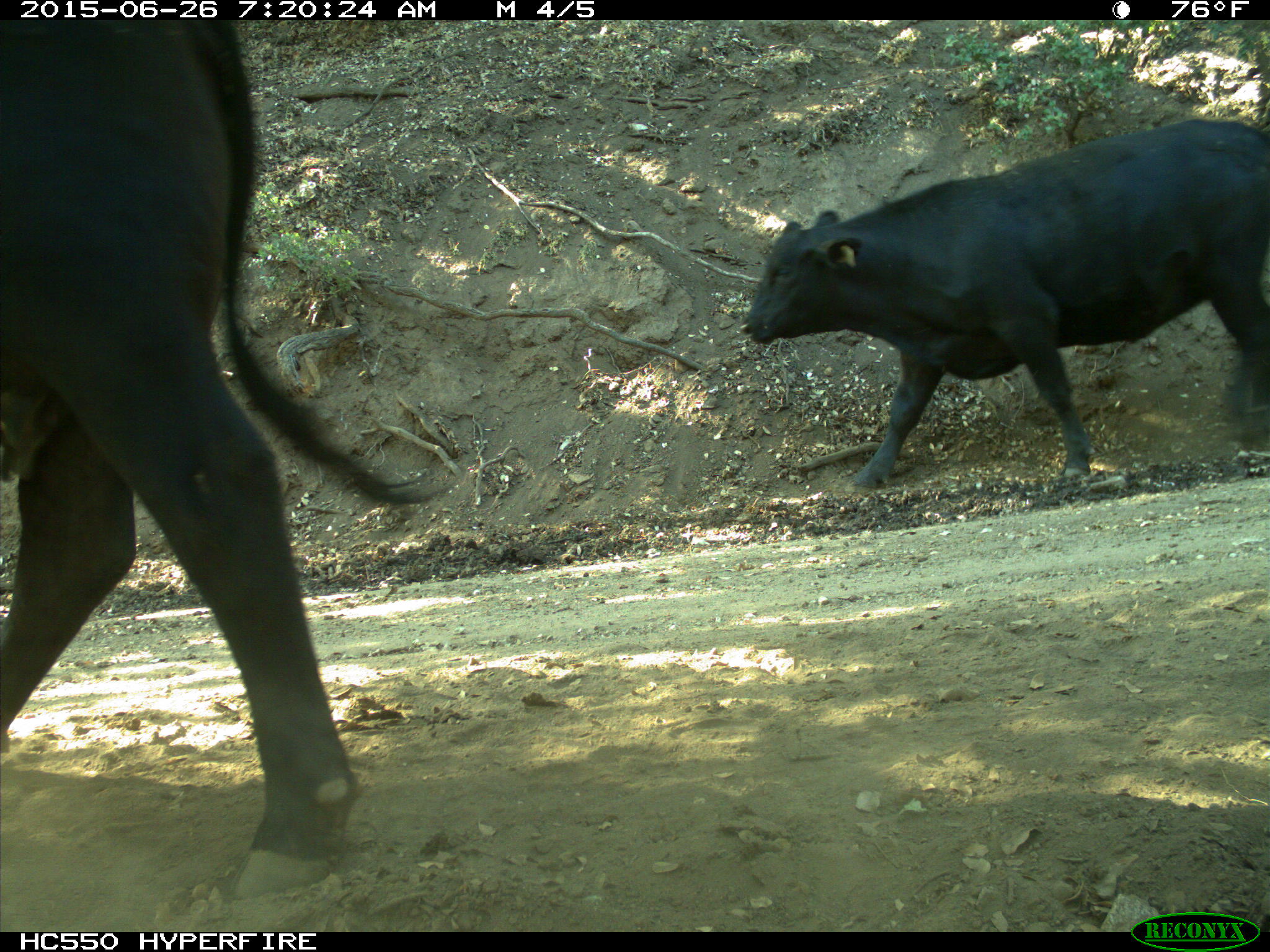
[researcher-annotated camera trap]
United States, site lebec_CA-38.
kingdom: Animalia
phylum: Chordata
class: Mammalia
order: Artiodactyla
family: Bovidae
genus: Bos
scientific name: Bos taurus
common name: domestic cow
Bos taurus (domestic cow).